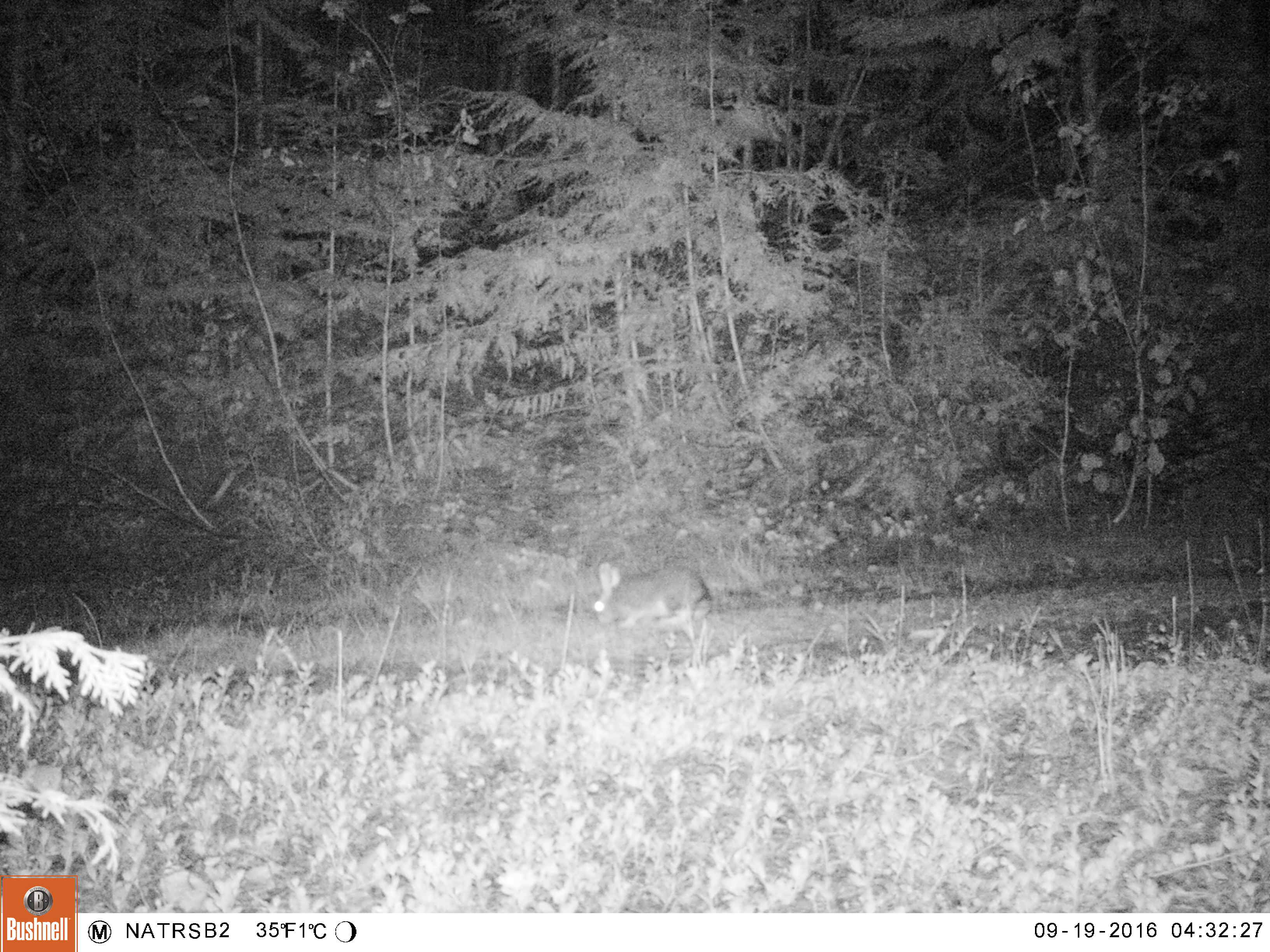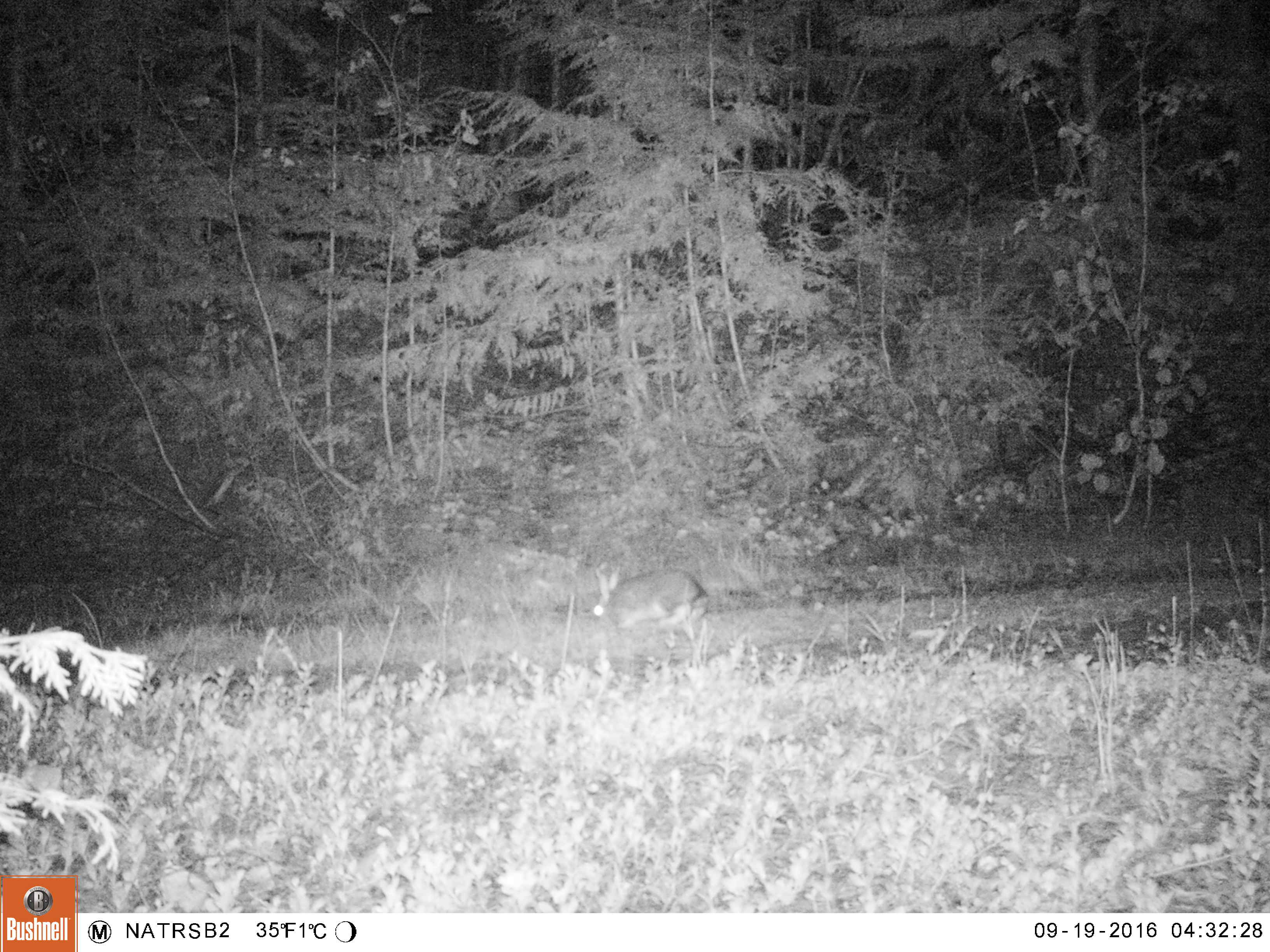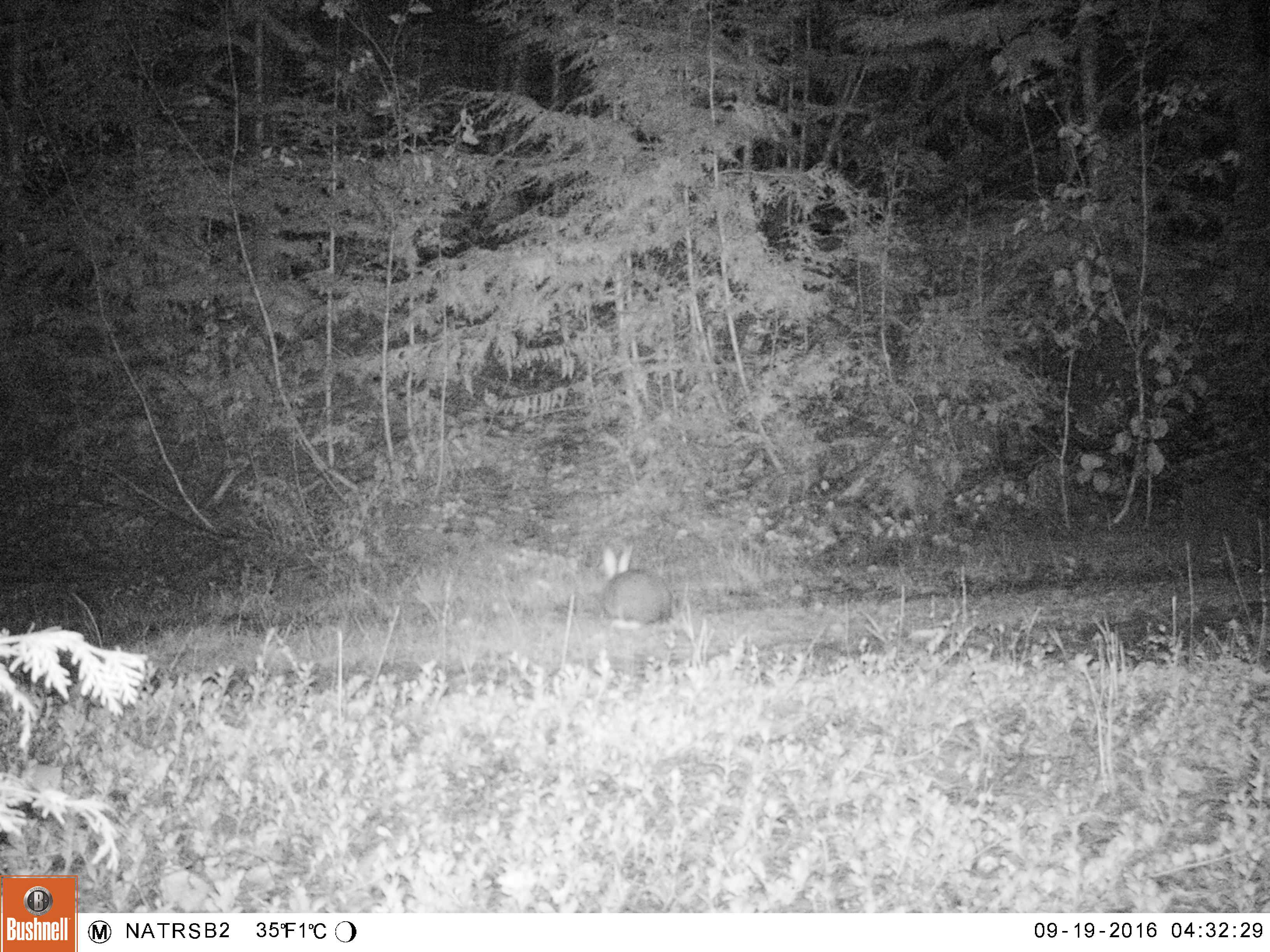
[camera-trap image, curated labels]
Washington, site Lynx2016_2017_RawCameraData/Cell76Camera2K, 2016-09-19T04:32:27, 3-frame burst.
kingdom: Animalia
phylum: Chordata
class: Mammalia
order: Lagomorpha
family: Leporidae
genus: Lepus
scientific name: Lepus americanus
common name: snowshoe hare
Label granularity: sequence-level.